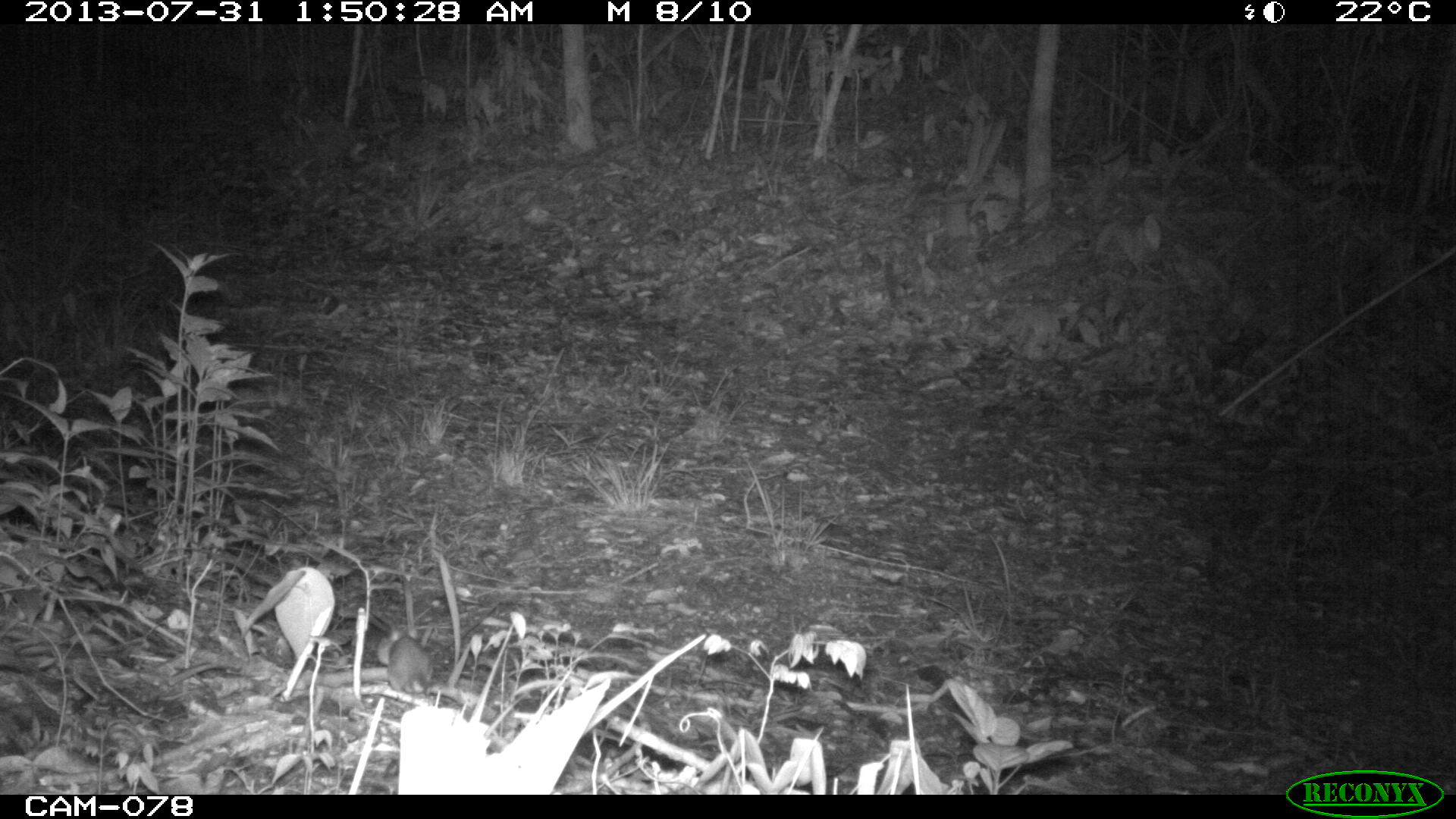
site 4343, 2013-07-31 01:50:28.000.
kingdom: Animalia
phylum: Chordata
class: Mammalia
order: Rodentia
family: Cricetidae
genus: Peromyscus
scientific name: Peromyscus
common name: deermice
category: peromyscus sp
Peromyscus sp (deermice) (Peromyscus), count 1.